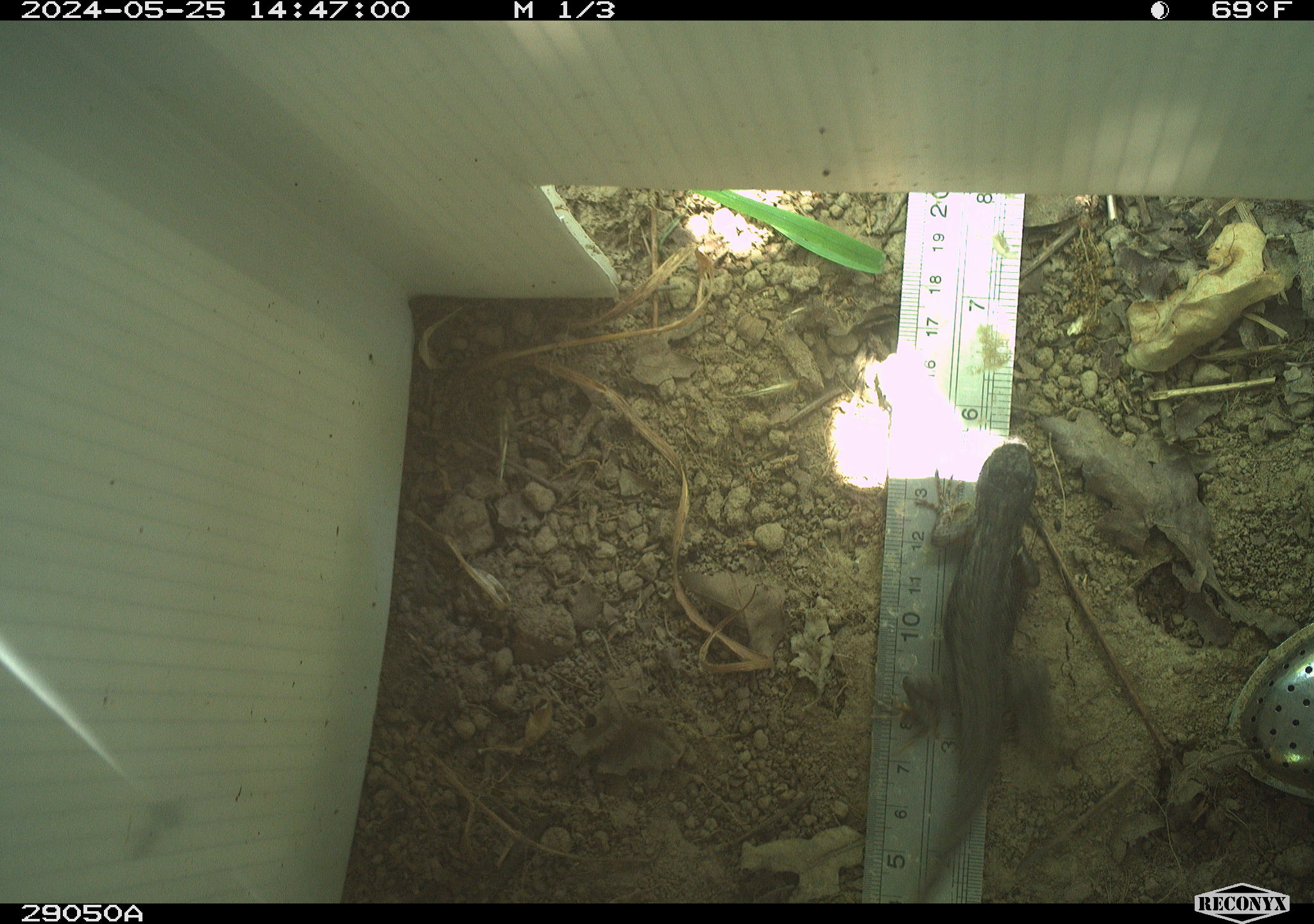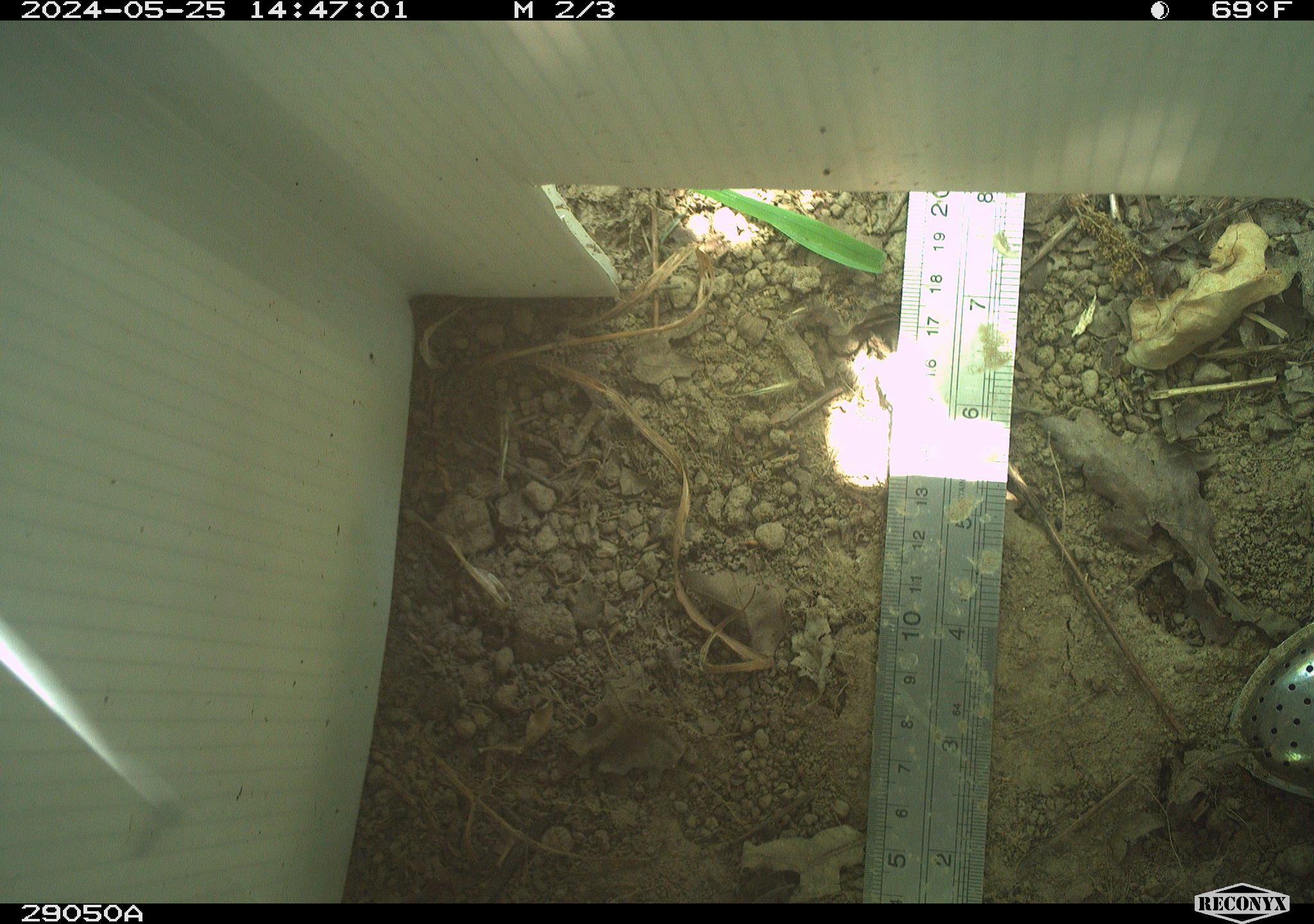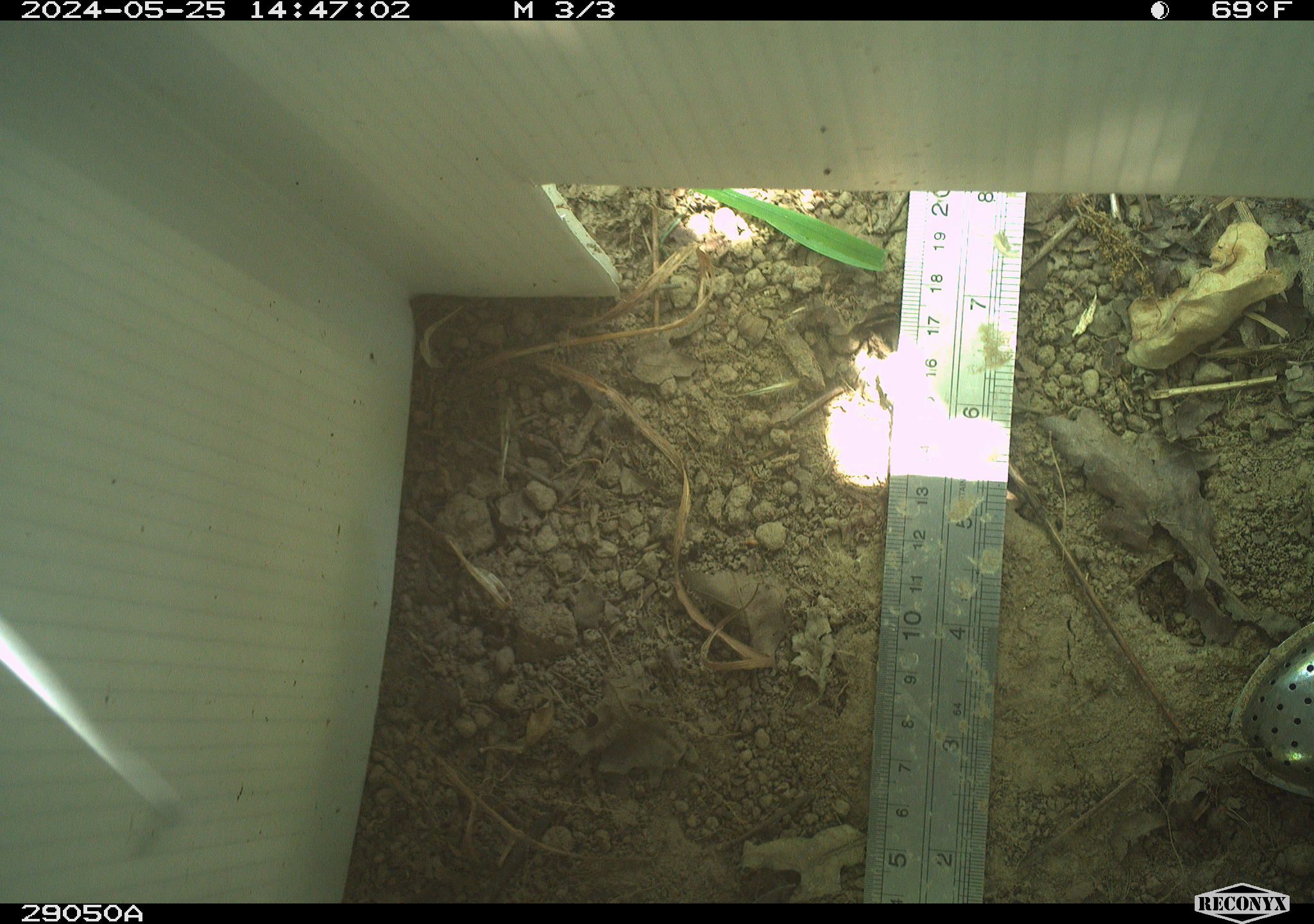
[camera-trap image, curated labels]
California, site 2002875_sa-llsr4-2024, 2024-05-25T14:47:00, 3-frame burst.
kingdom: Animalia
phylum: Chordata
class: Reptilia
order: Squamata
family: Phrynosomatidae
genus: Sceloporus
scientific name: Sceloporus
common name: spiny lizards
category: sceloporus species